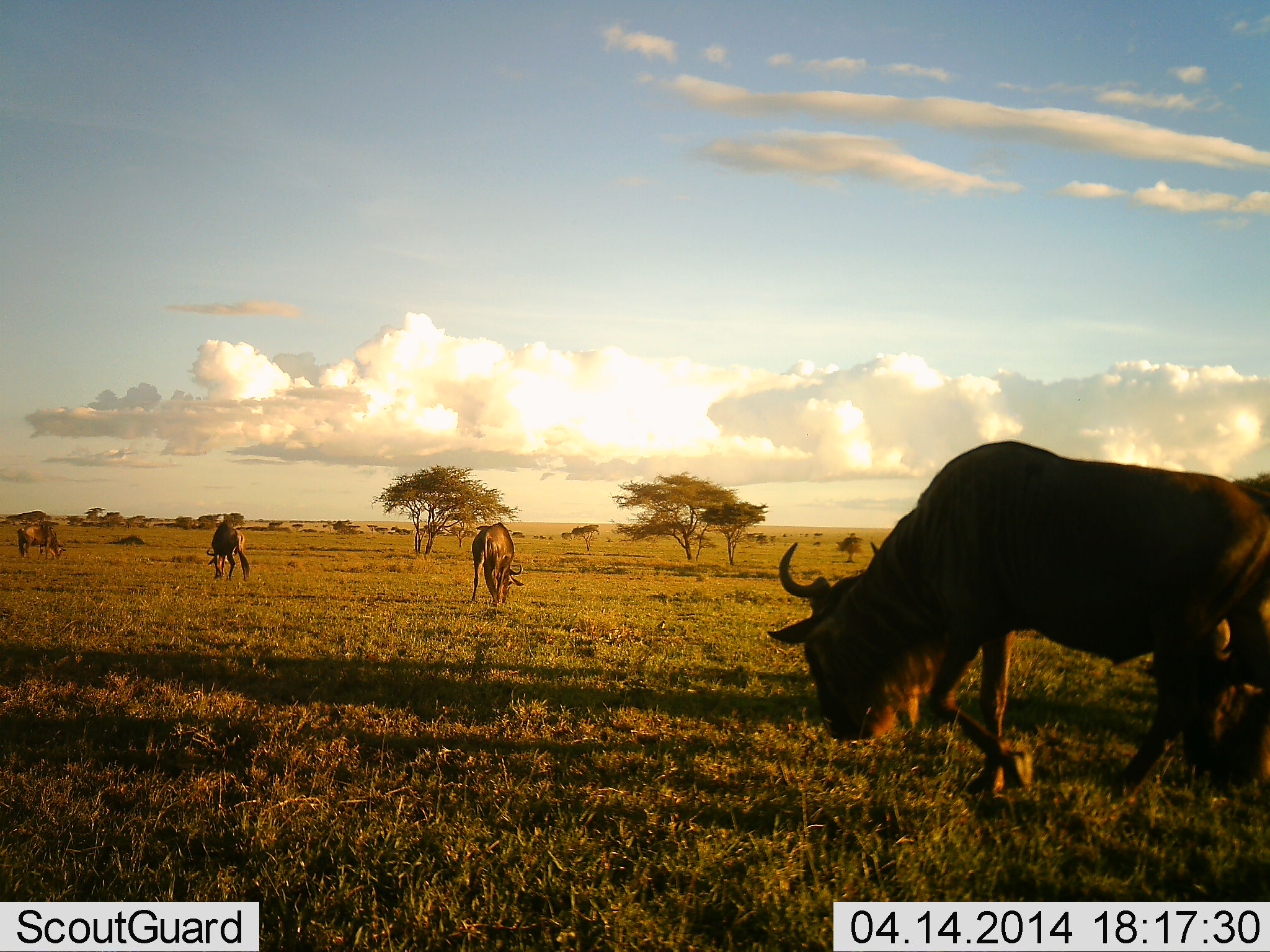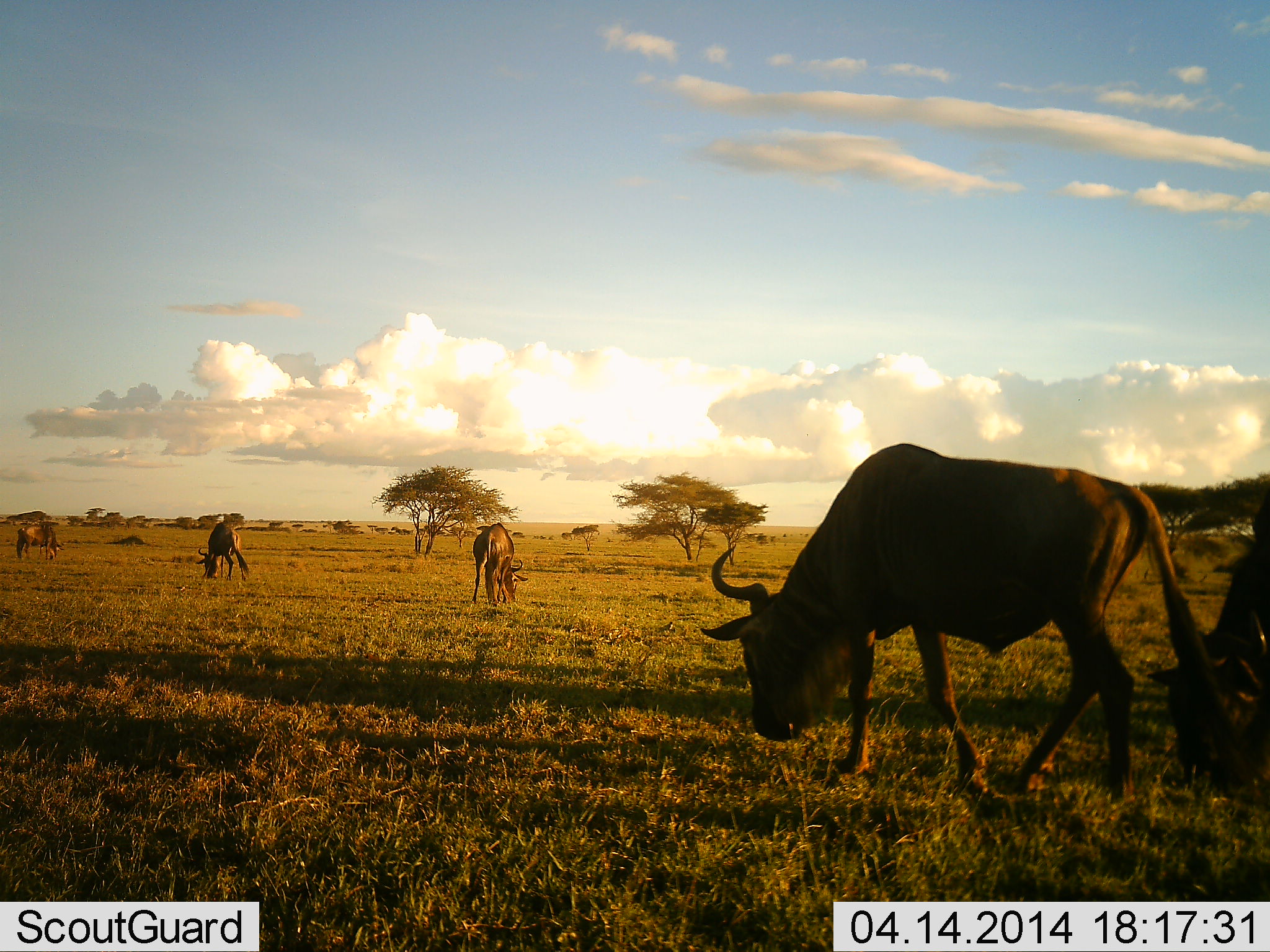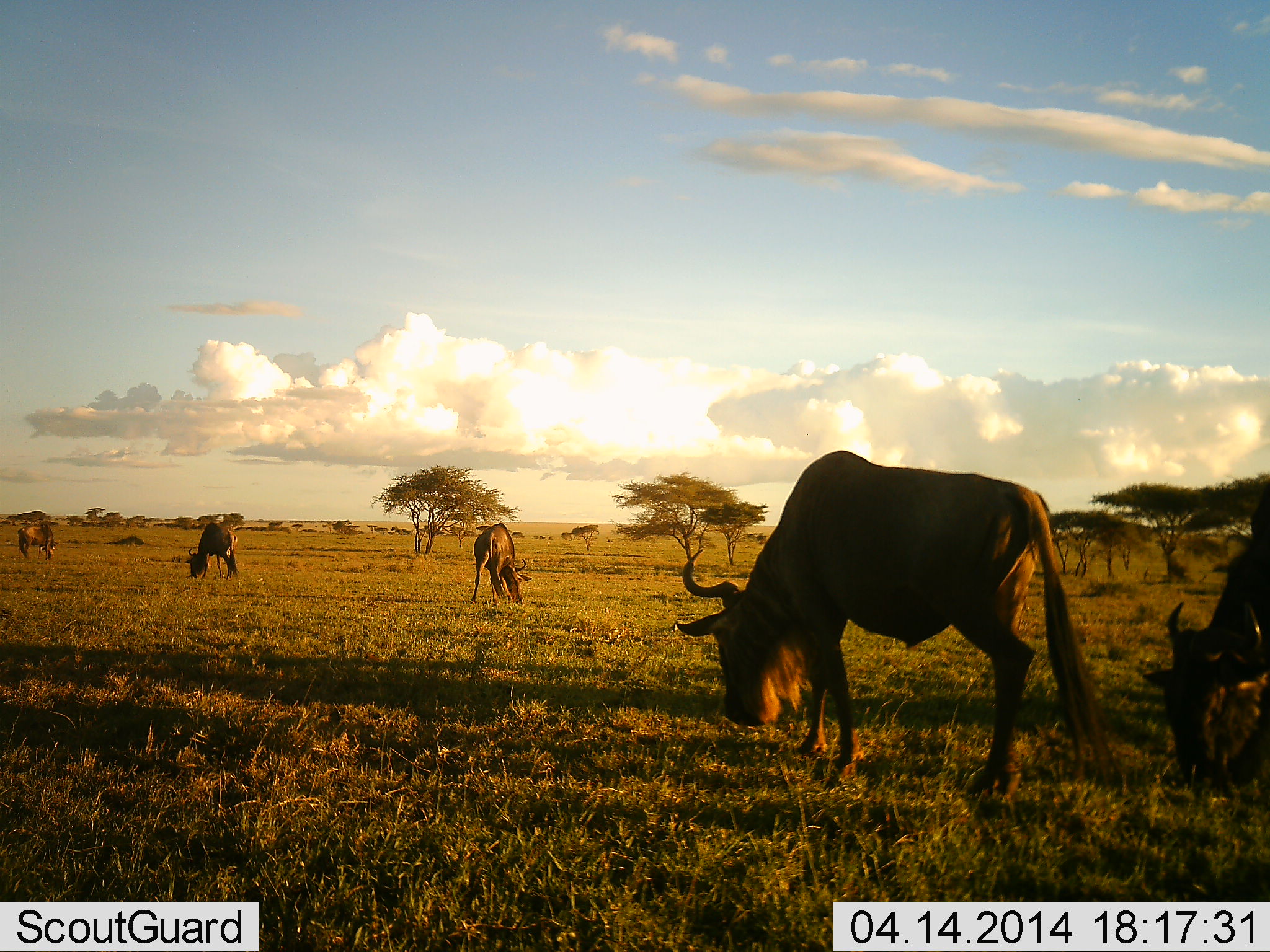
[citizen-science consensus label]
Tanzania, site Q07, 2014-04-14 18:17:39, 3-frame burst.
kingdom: Animalia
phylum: Chordata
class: Mammalia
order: Artiodactyla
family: Bovidae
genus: Connochaetes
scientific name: Connochaetes taurinus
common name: blue wildebeest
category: wildebeest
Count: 5.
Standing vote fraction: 30%.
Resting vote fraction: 0%.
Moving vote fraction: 40%.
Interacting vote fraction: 0%.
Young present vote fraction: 0%.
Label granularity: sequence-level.